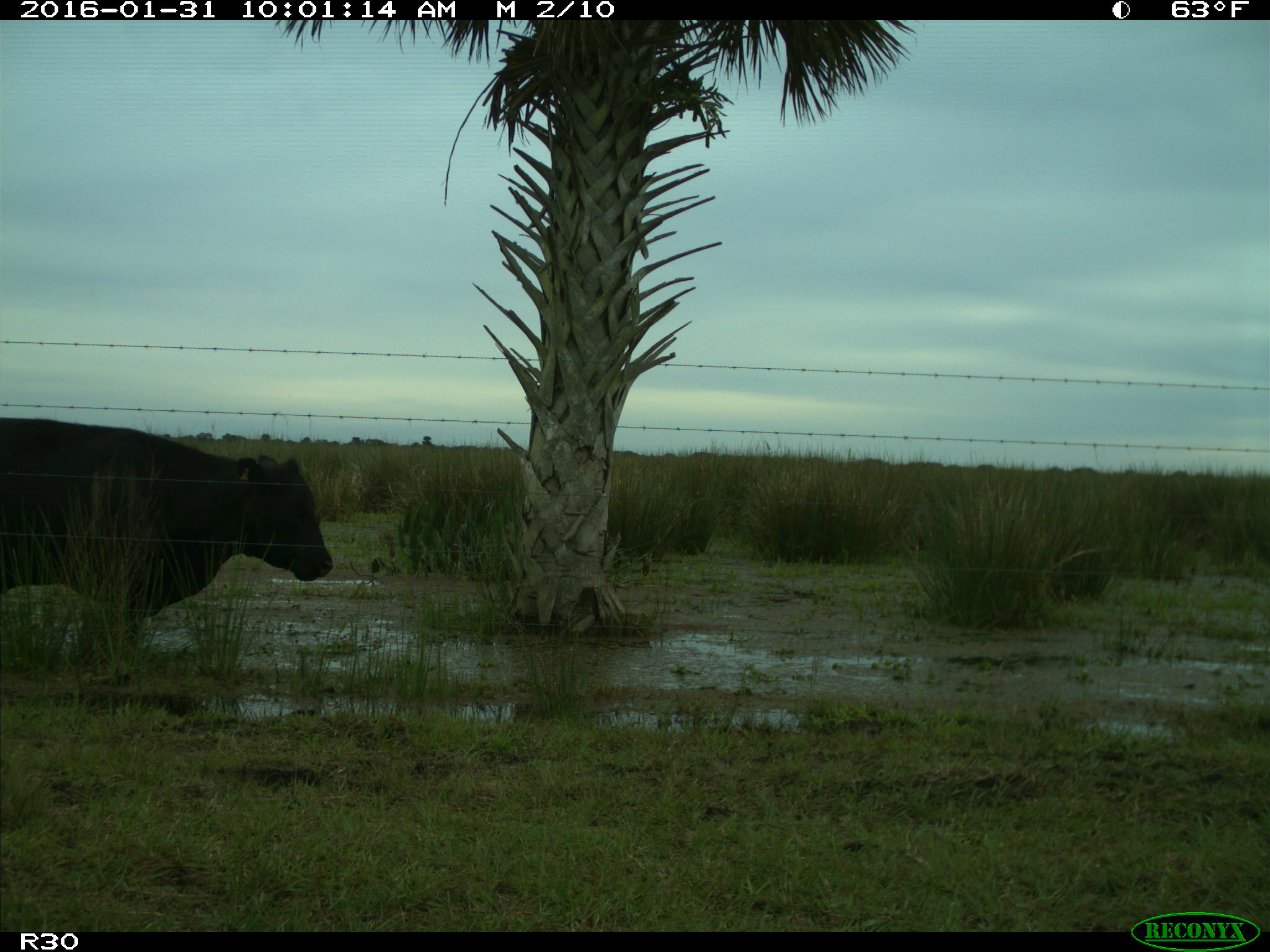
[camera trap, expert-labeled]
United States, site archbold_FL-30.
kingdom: Animalia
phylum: Chordata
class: Mammalia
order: Artiodactyla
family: Bovidae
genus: Bos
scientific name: Bos taurus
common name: domestic cow